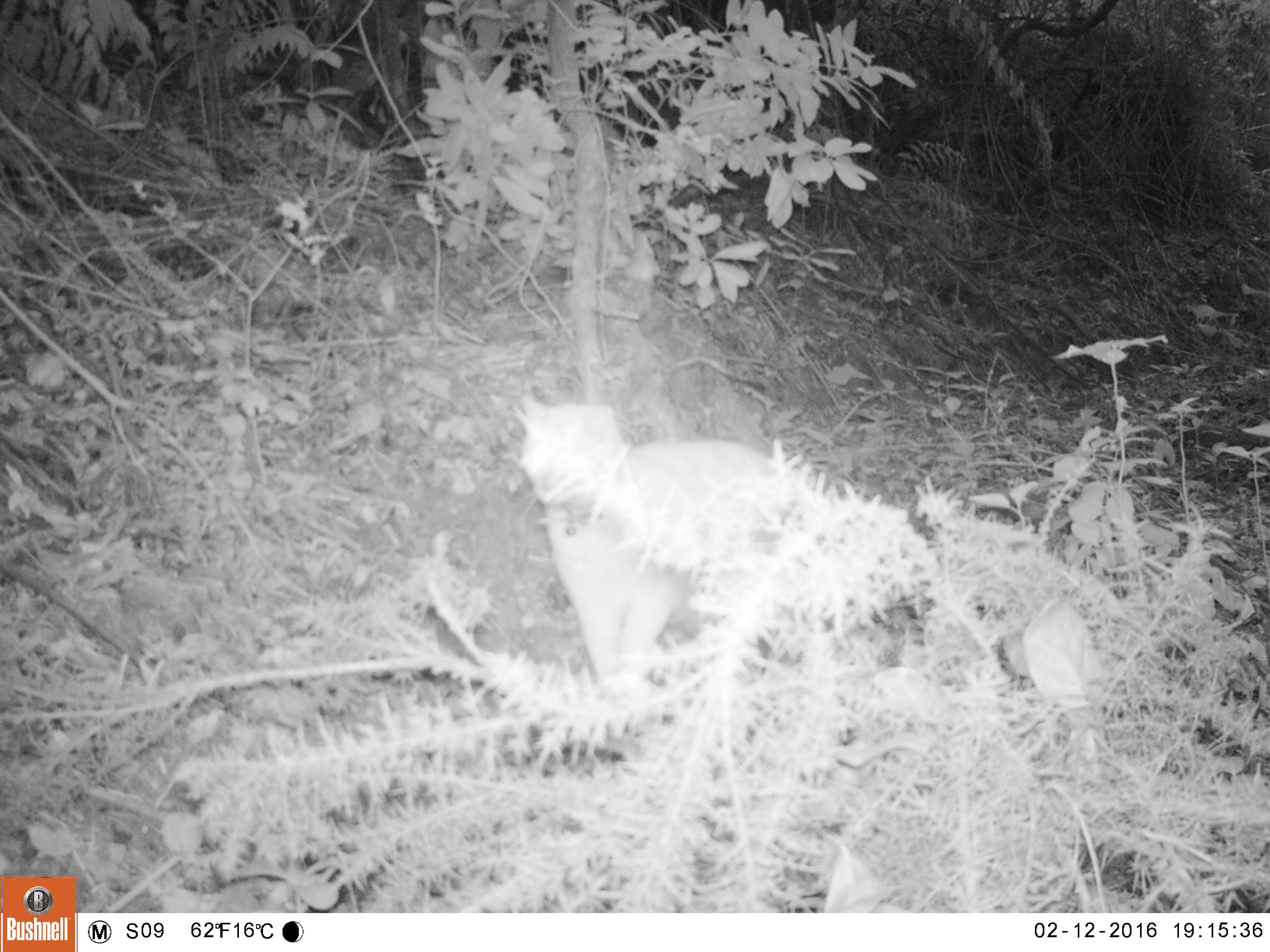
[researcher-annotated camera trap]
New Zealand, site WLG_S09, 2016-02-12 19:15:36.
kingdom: Animalia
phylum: Chordata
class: Mammalia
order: Carnivora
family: Felidae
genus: Felis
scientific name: Felis catus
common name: domestic cat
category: cat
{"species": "cat (domestic cat) (Felis catus)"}